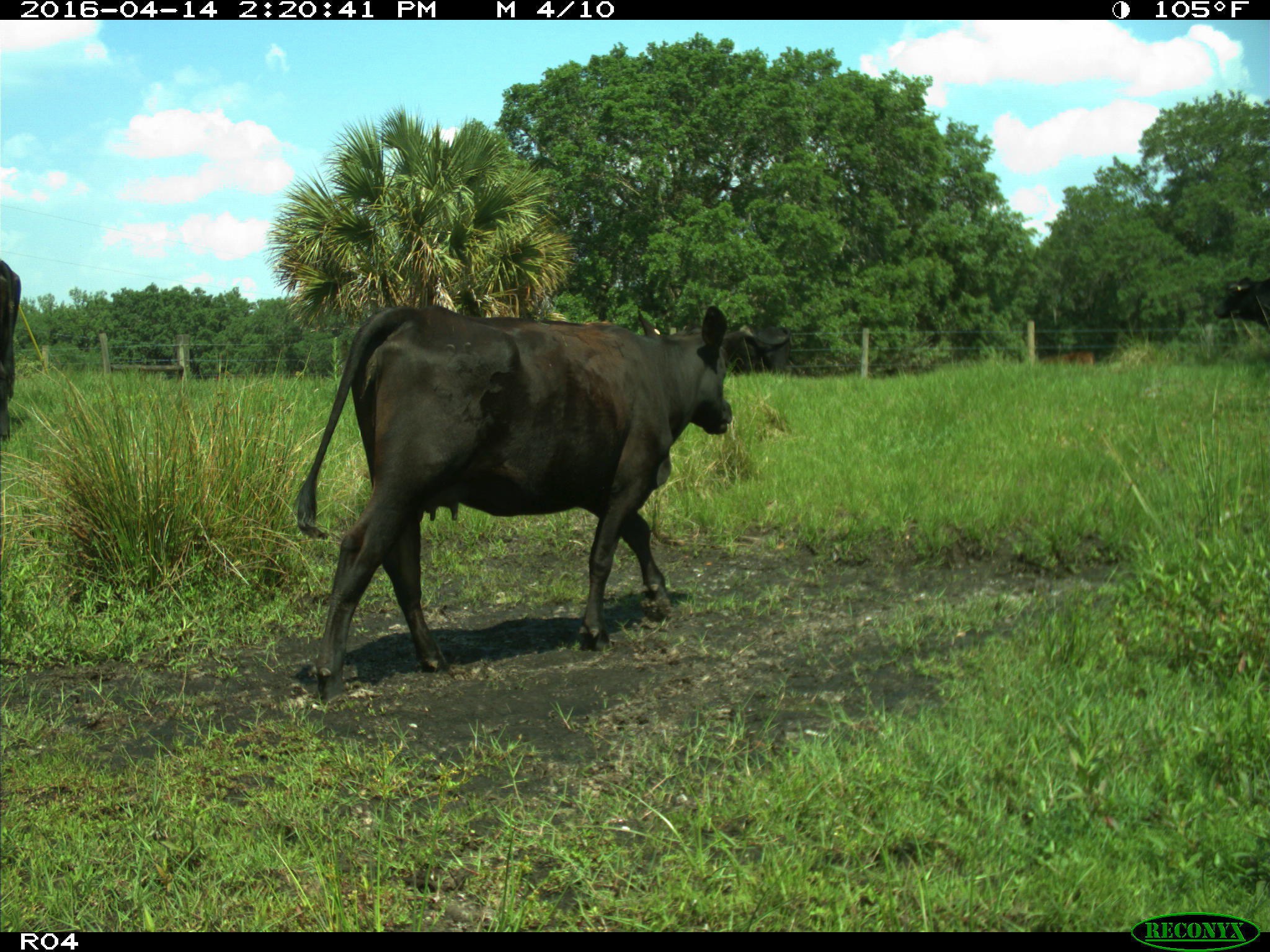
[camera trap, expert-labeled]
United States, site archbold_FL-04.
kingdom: Animalia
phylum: Chordata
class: Mammalia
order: Artiodactyla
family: Bovidae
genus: Bos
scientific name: Bos taurus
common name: domestic cow